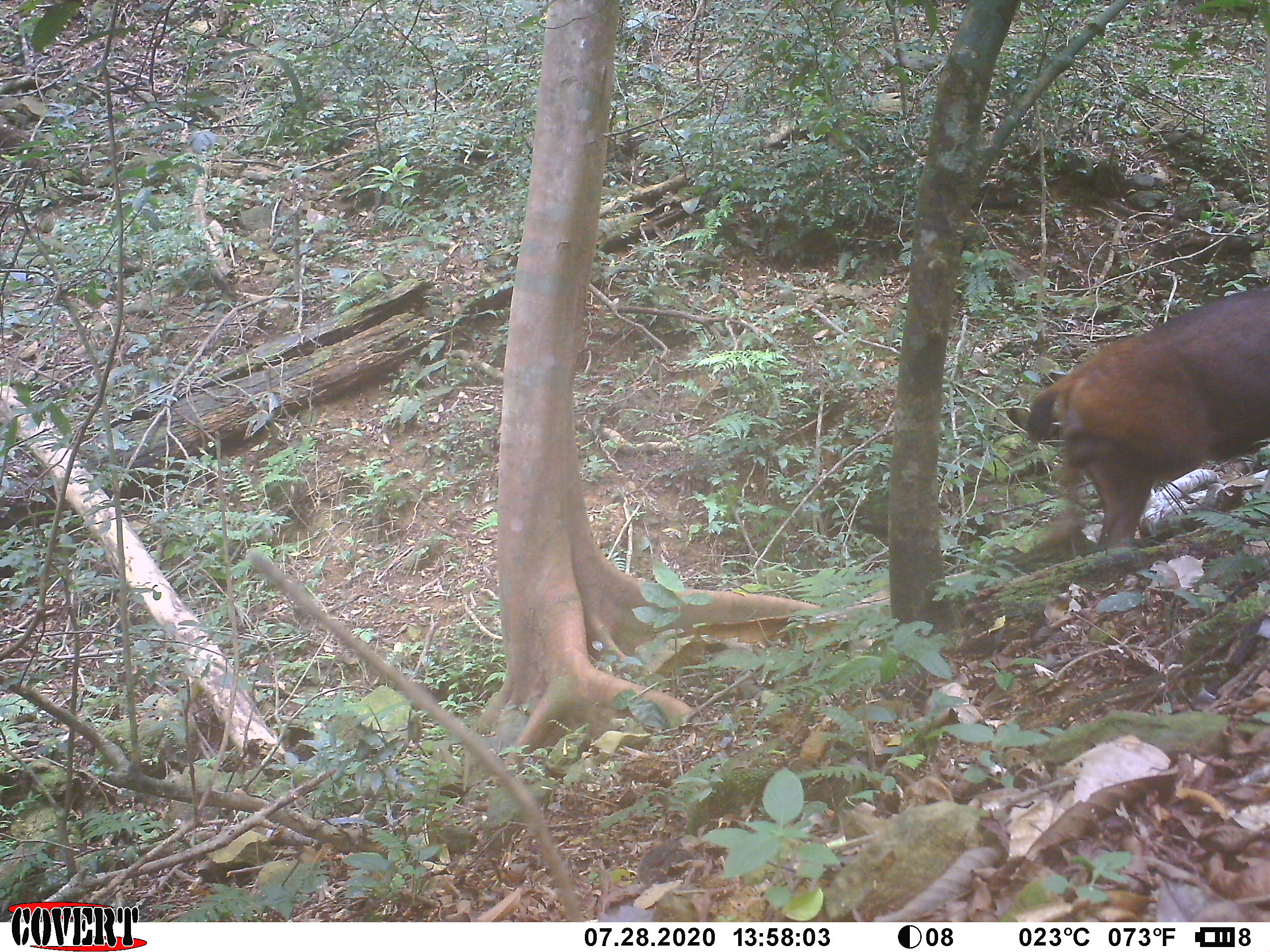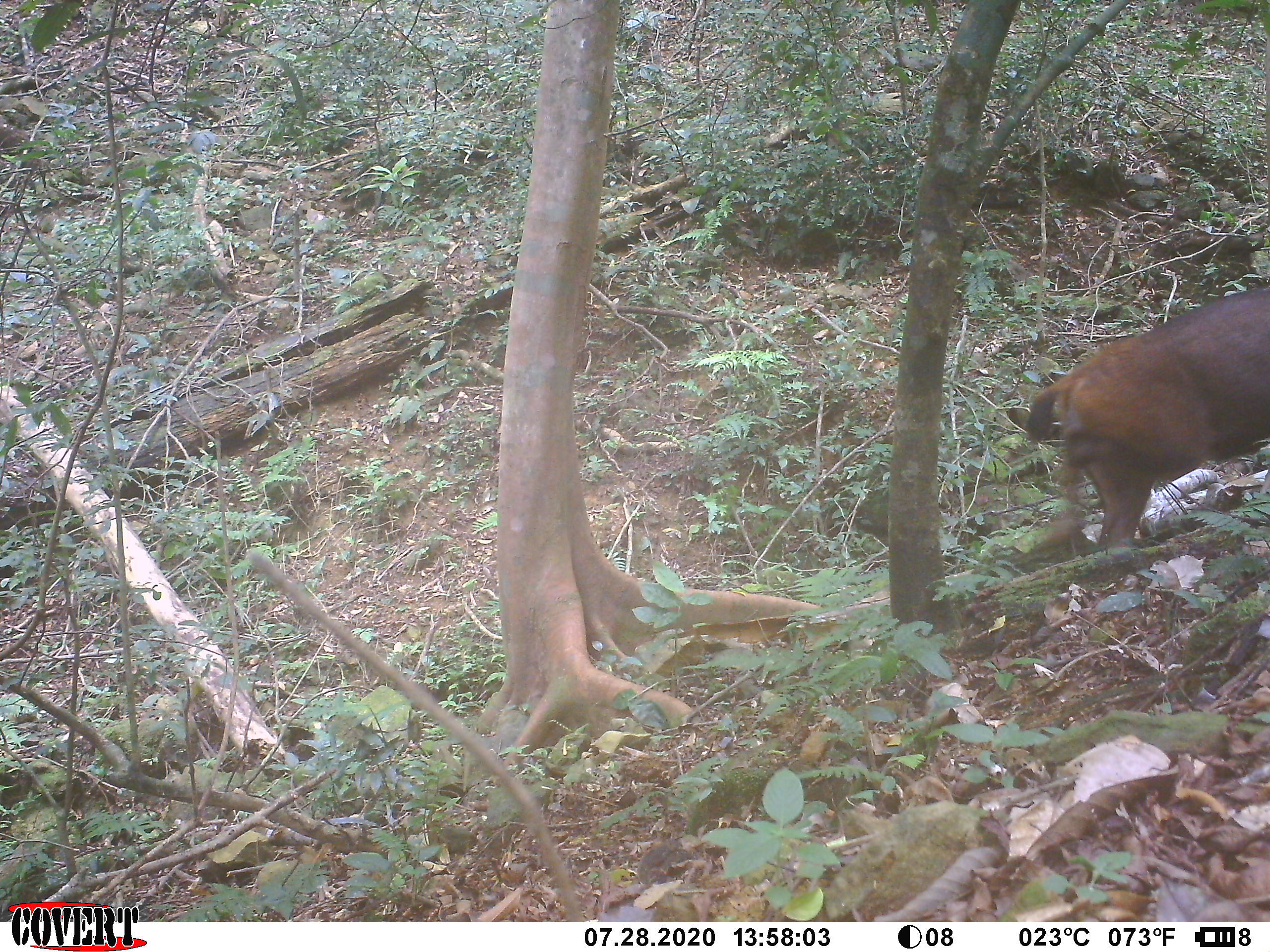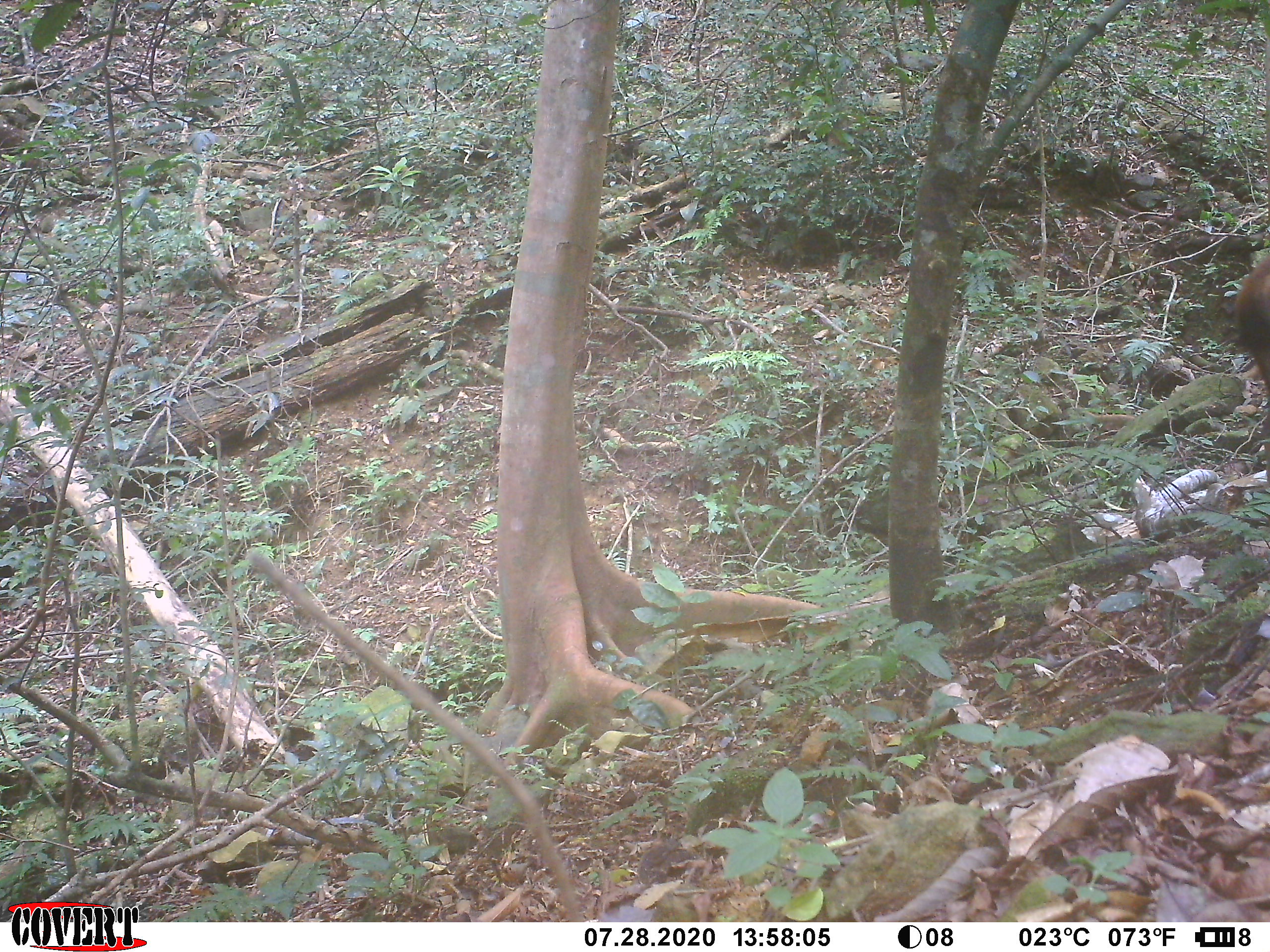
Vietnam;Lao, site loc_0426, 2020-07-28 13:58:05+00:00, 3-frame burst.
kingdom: Animalia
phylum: Chordata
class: Mammalia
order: Artiodactyla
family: Cervidae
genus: Rusa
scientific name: Rusa unicolor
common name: sambar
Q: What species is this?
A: Sambar (Rusa unicolor).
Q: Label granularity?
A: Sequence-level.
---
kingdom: Animalia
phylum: Chordata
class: Mammalia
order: Artiodactyla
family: Suidae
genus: Sus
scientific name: Sus scrofa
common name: eurasian wild pig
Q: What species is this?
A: Eurasian wild pig (Sus scrofa).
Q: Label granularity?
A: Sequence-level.